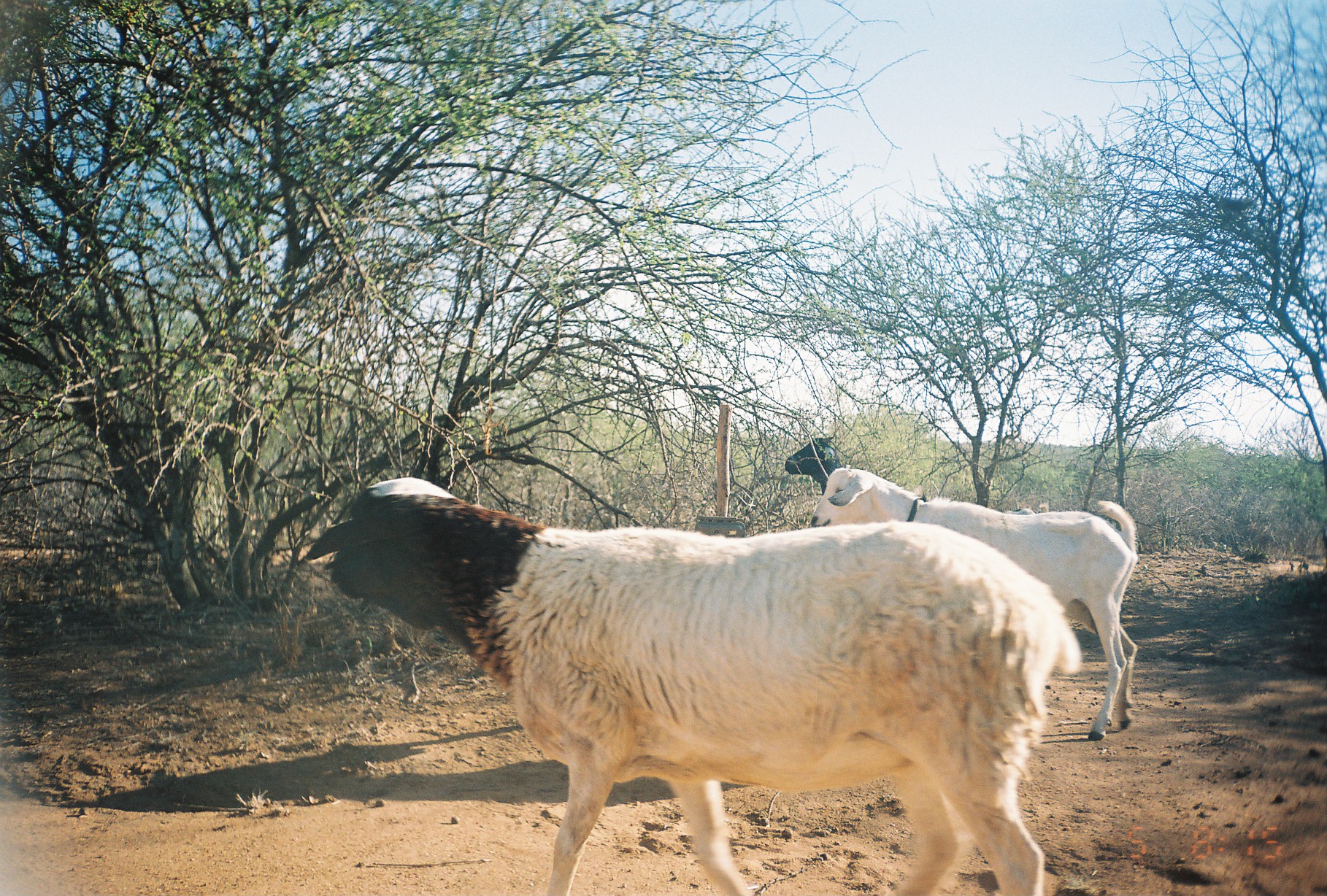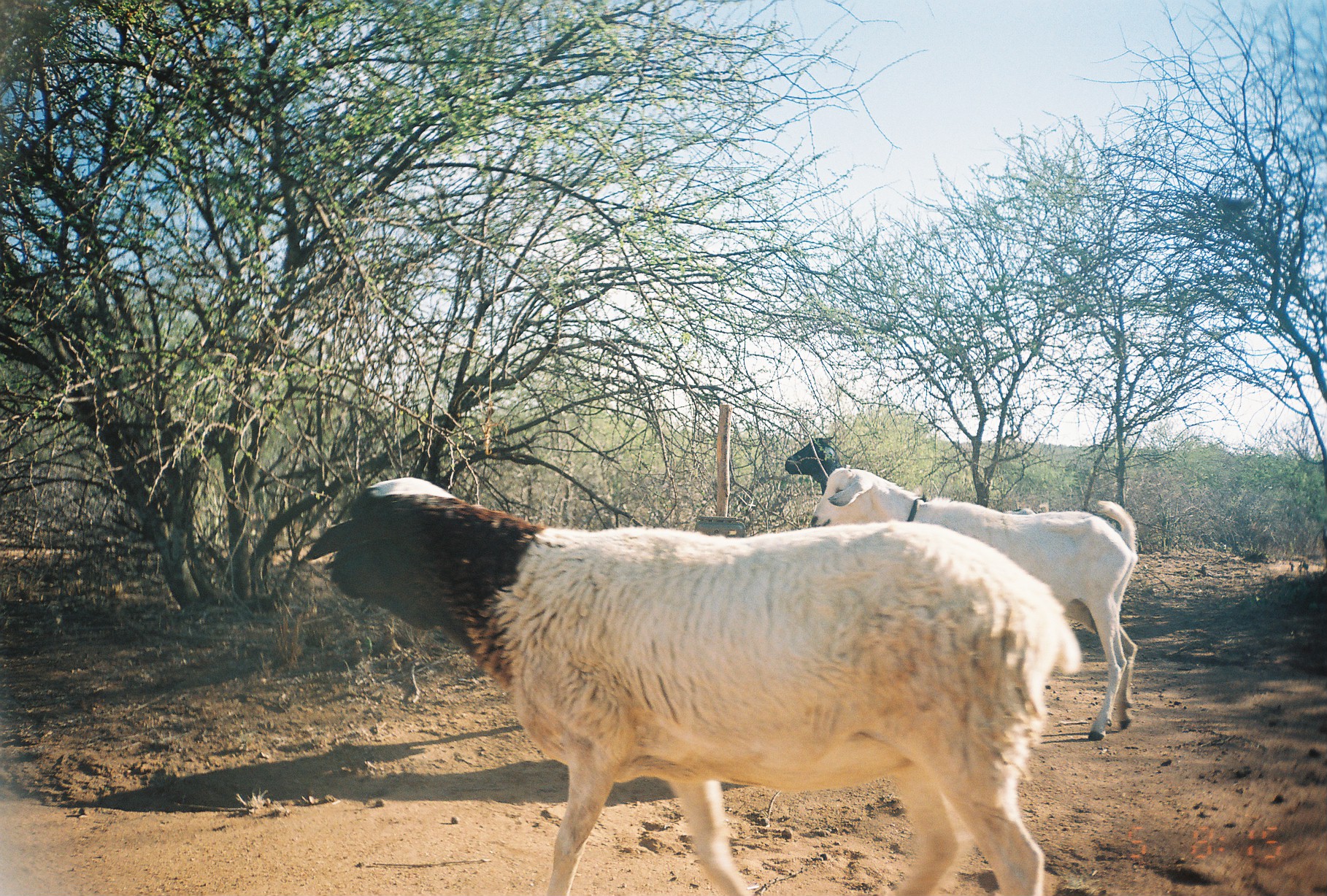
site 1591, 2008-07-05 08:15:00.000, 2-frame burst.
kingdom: Animalia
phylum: Chordata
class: Mammalia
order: Artiodactyla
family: Bovidae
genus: Capra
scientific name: Capra aegagrus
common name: wild goat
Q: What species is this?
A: Capra aegagrus (wild goat).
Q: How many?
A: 2.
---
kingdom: Animalia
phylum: Chordata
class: Mammalia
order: Artiodactyla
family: Bovidae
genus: Ovis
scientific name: Ovis aries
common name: domestic sheep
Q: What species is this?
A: Ovis aries (domestic sheep).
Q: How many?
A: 1.